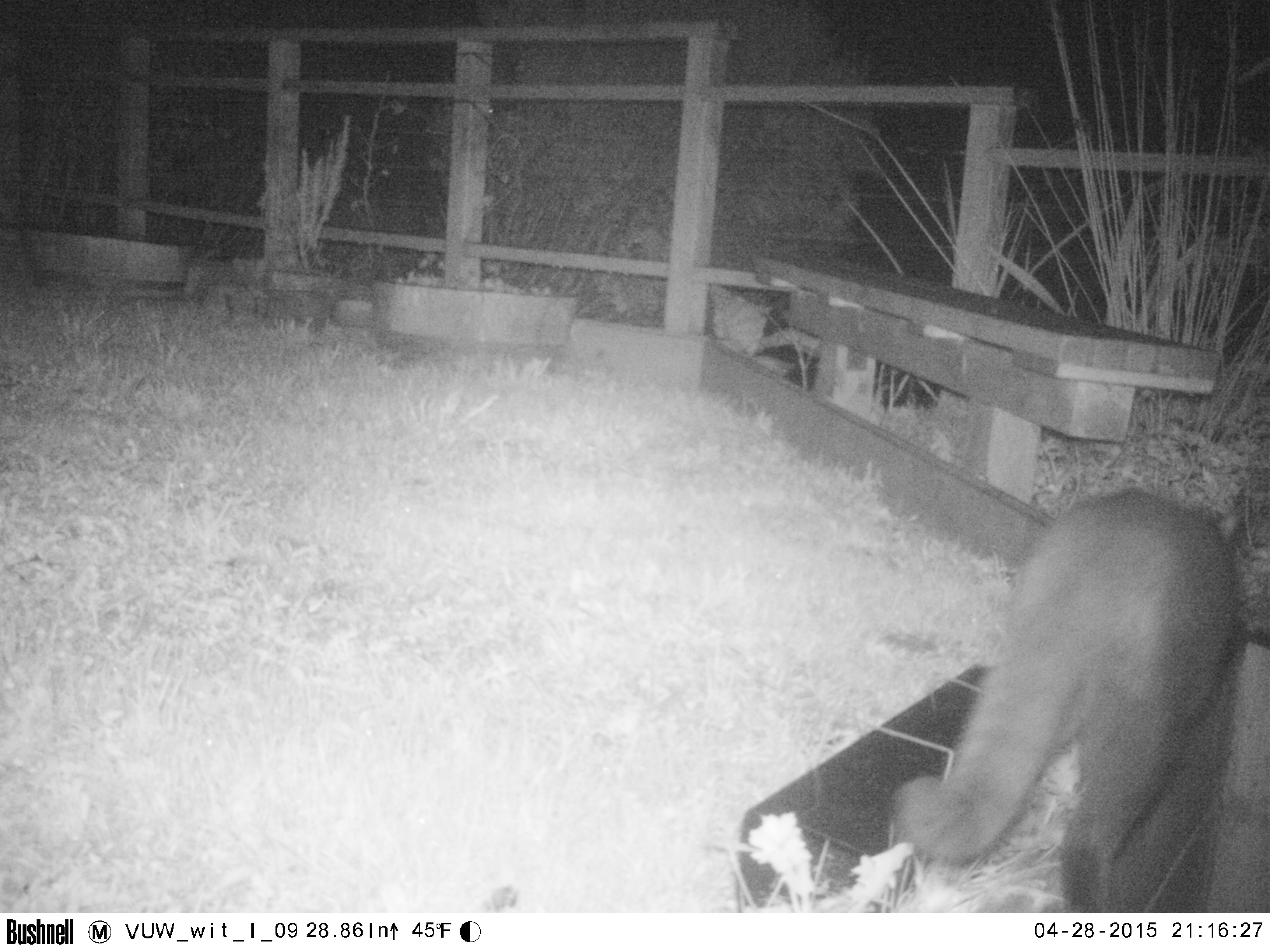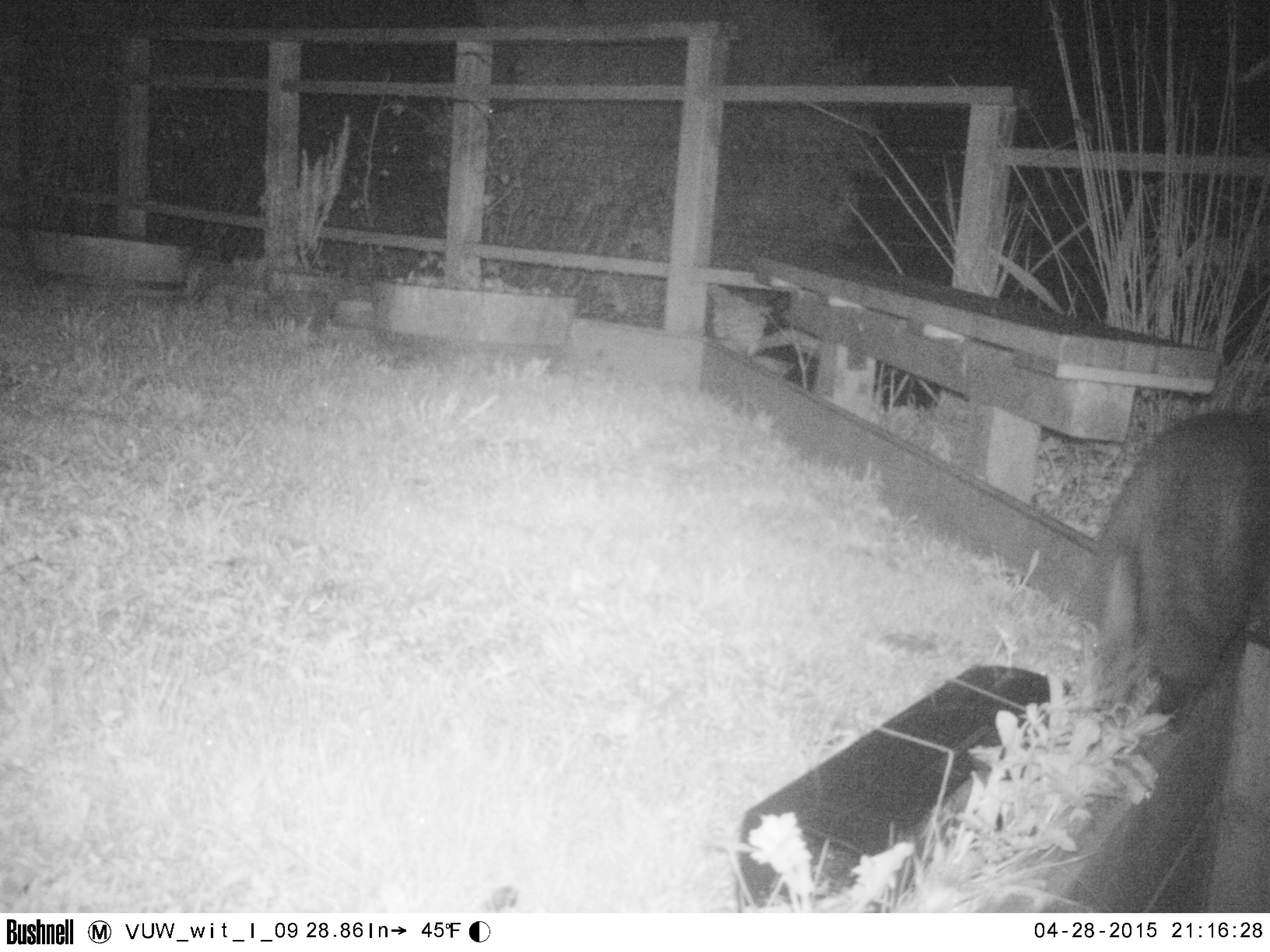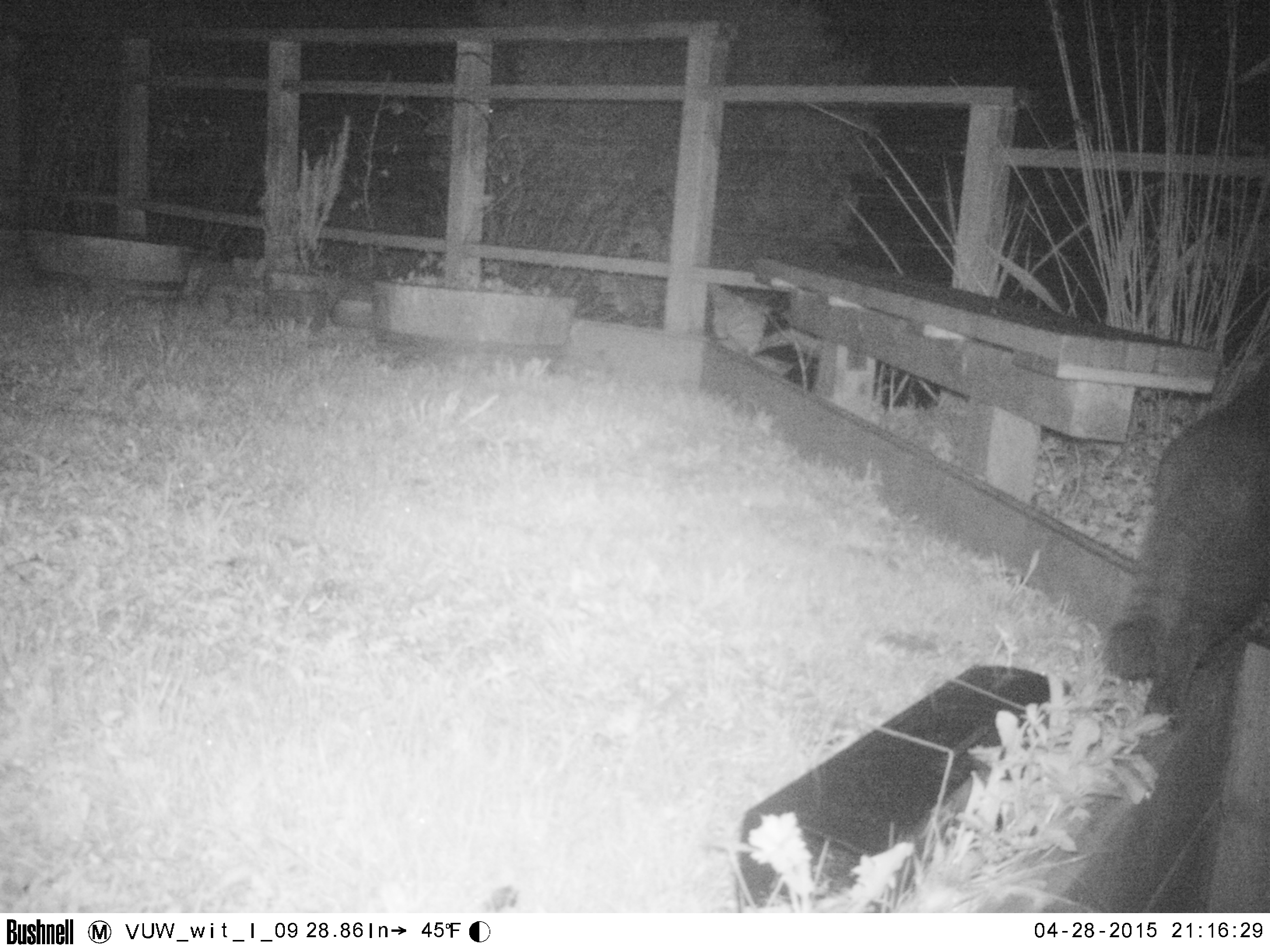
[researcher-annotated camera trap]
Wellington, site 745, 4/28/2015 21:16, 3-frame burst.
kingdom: Animalia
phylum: Chordata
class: Mammalia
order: Carnivora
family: Felidae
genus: Felis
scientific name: Felis catus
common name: cat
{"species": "cat (Felis catus)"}